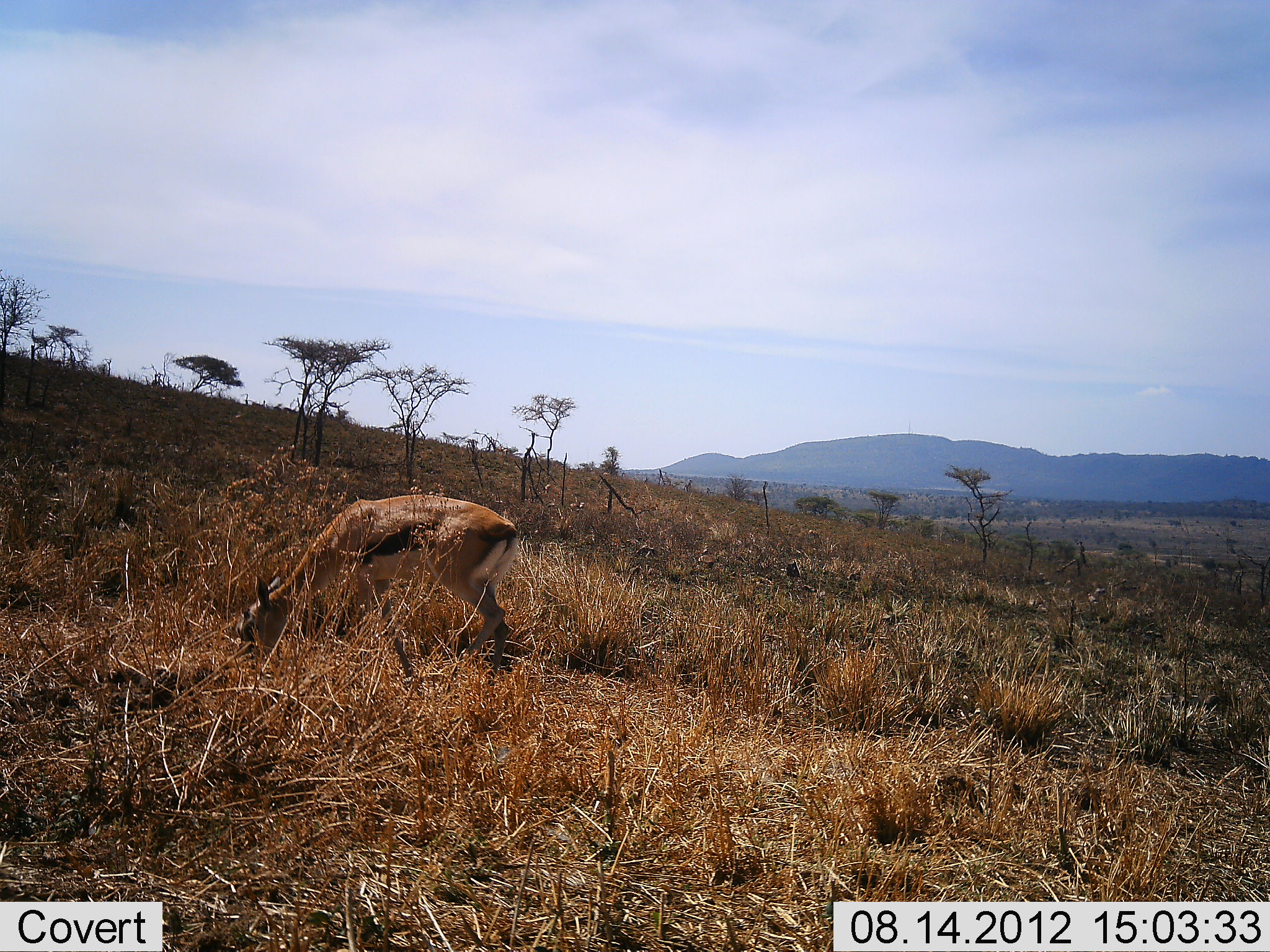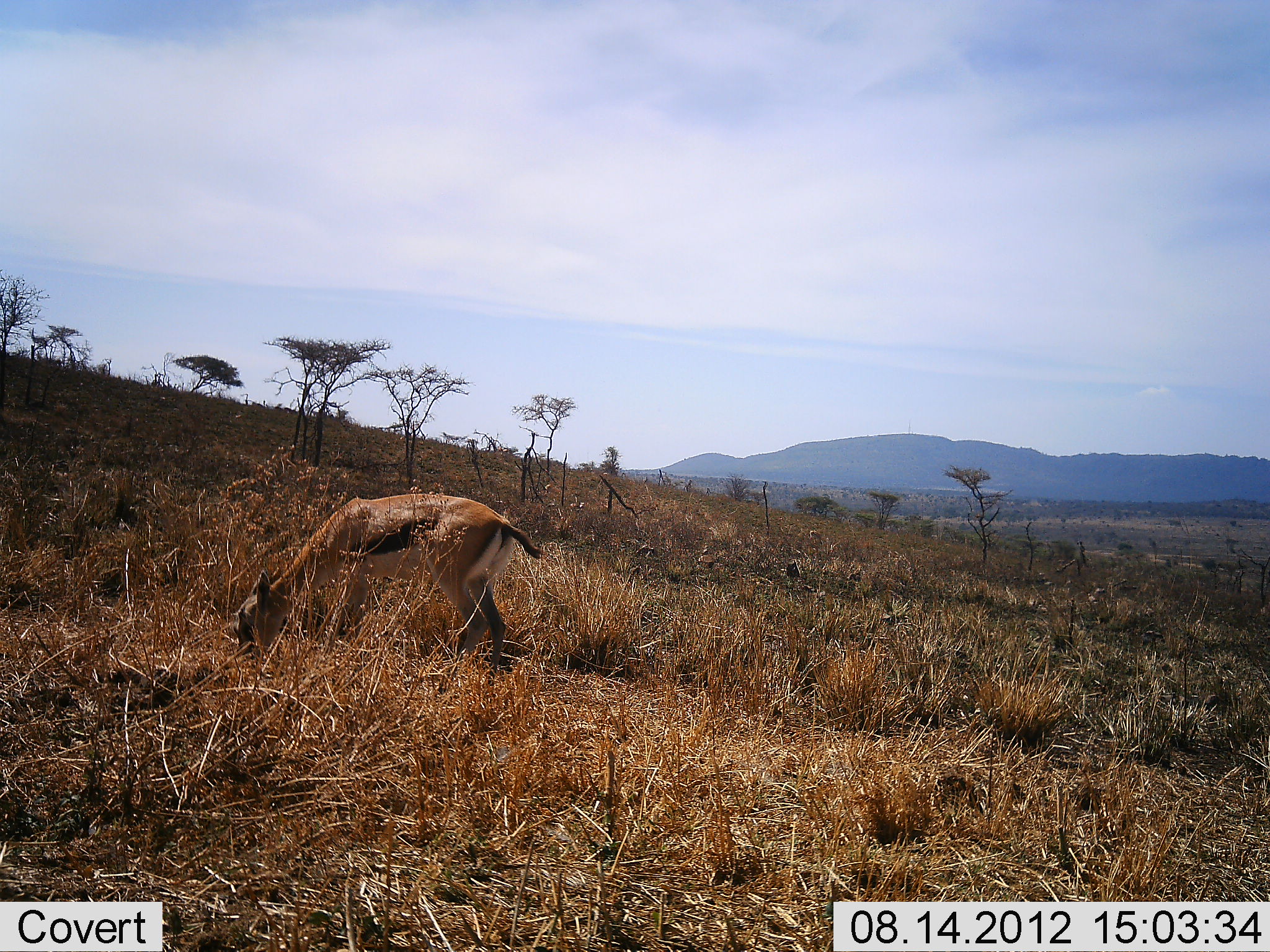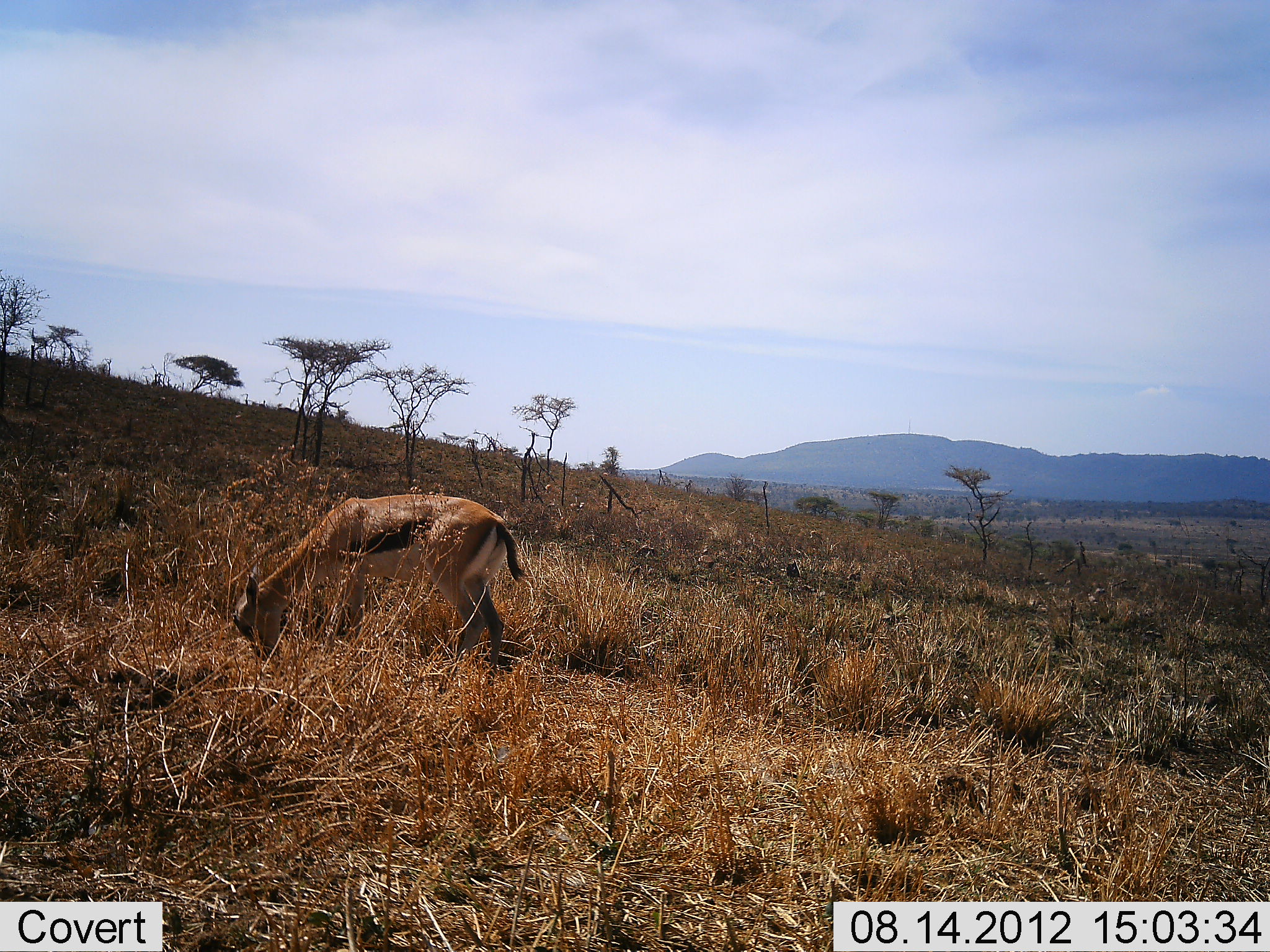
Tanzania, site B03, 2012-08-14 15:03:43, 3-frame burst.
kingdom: Animalia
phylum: Chordata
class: Mammalia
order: Artiodactyla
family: Bovidae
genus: Eudorcas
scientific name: Eudorcas thomsonii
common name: thomson's gazelle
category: gazellethomsons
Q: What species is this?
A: Gazellethomsons (thomson's gazelle) (Eudorcas thomsonii).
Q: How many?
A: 1.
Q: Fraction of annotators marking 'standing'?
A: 20%.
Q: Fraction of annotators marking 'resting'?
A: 0%.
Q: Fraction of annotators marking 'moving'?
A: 0%.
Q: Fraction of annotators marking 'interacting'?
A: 0%.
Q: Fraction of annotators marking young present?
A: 10%.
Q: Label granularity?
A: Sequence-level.